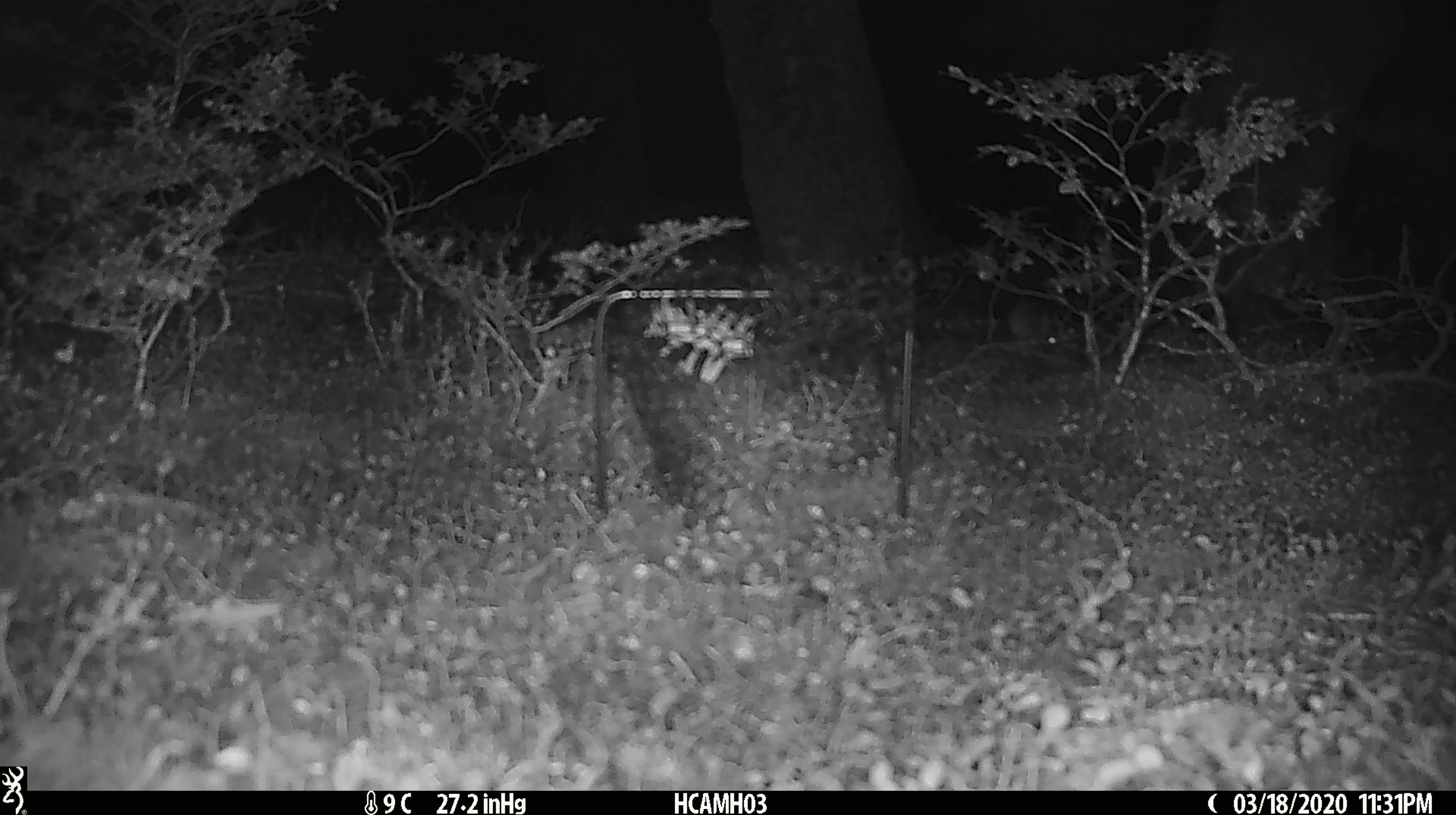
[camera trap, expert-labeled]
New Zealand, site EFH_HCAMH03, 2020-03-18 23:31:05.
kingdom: Animalia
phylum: Chordata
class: Mammalia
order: Rodentia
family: Muridae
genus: Mus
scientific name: Mus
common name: mouse